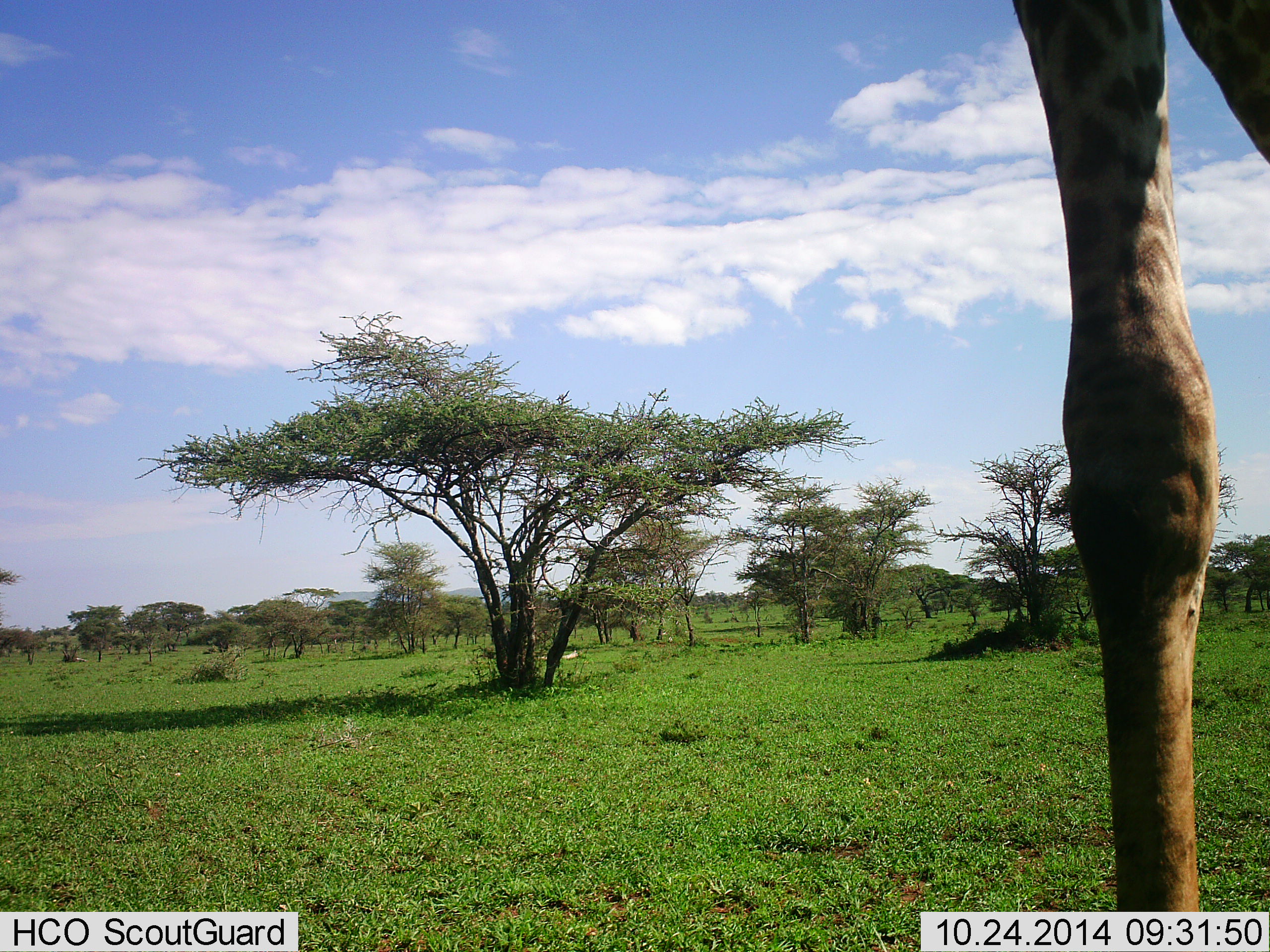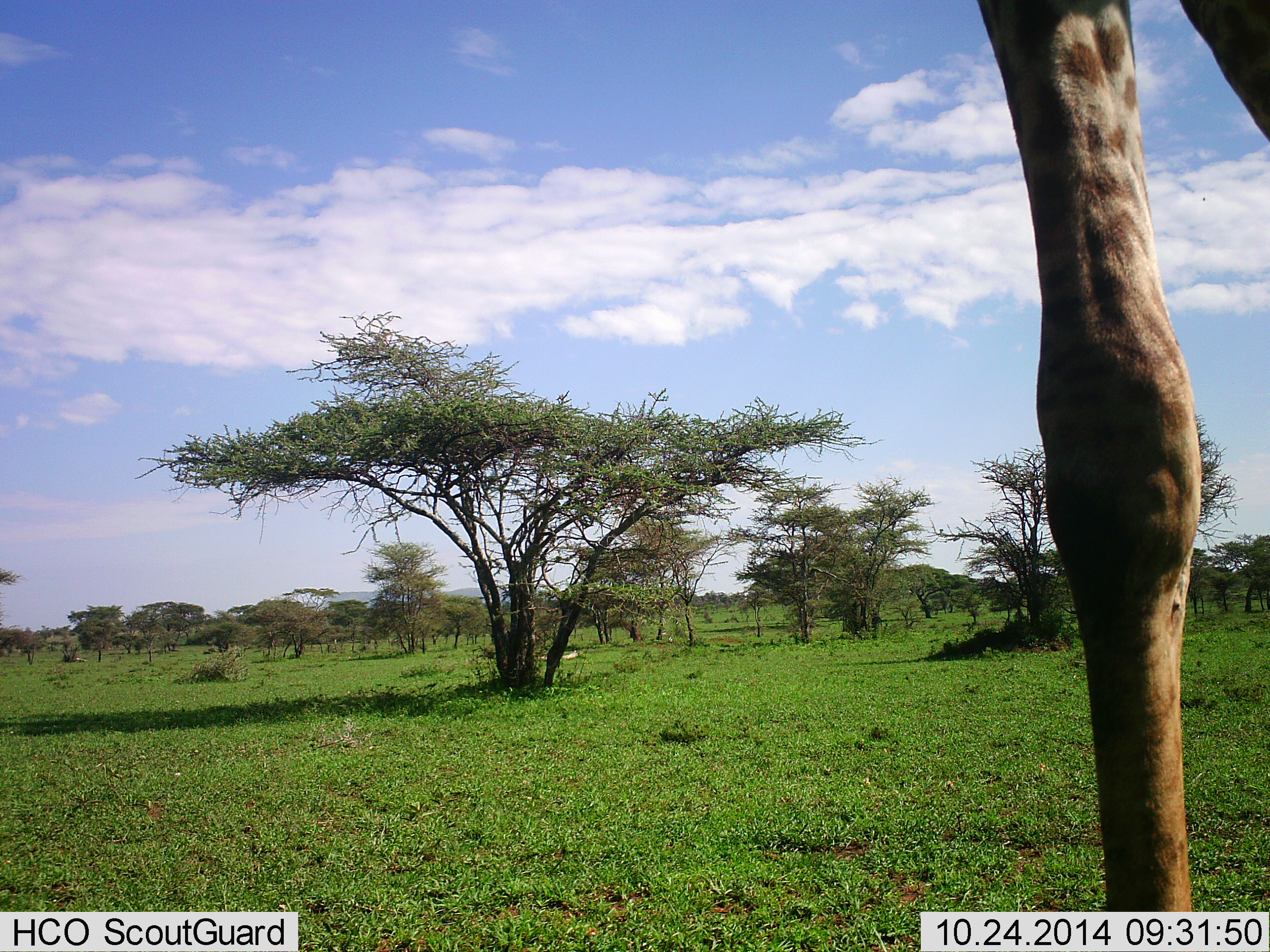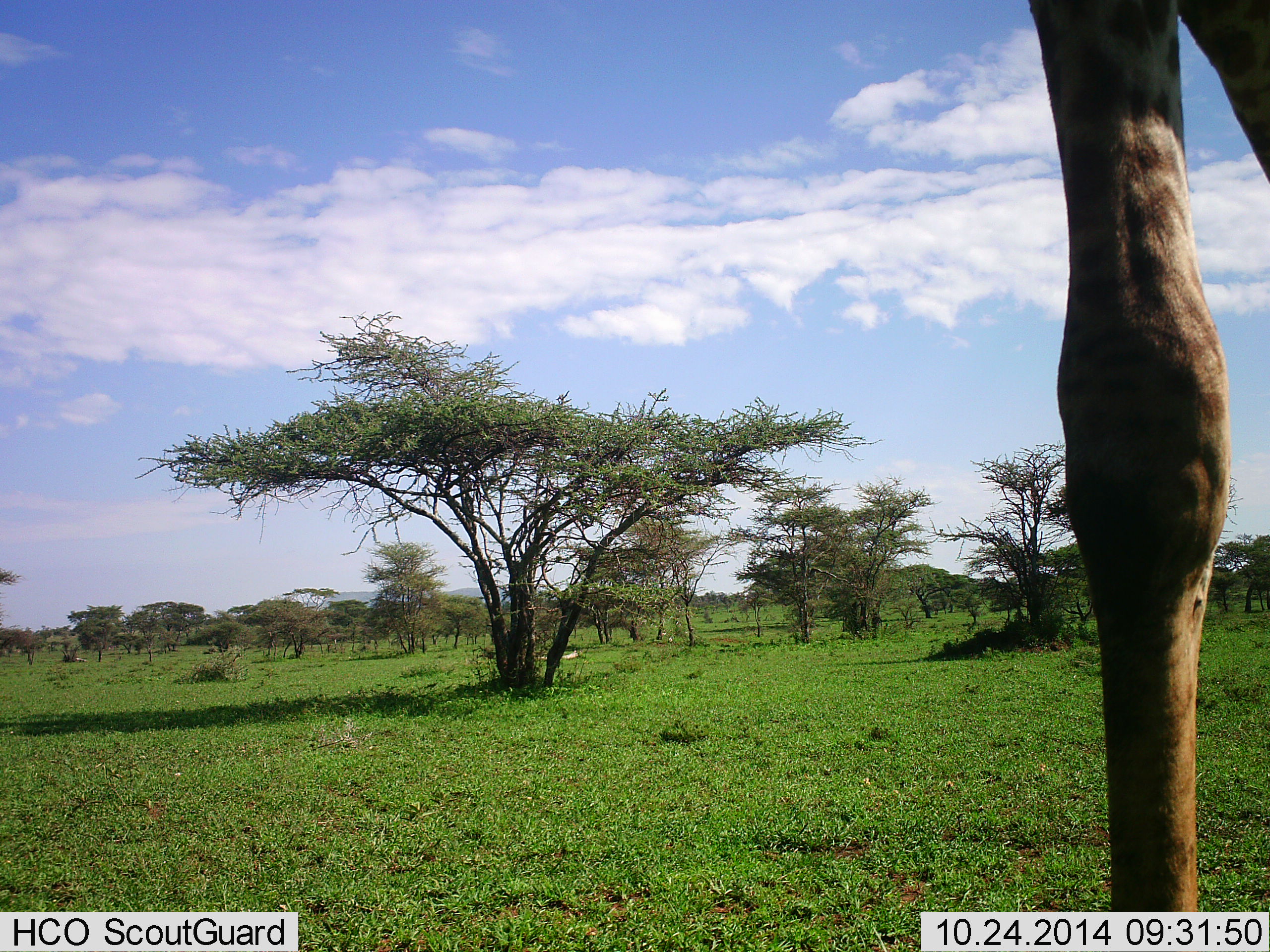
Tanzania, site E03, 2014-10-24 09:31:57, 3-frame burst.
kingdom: Animalia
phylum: Chordata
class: Mammalia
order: Artiodactyla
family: Giraffidae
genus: Giraffa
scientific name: Giraffa camelopardalis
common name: giraffe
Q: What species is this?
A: Giraffe (Giraffa camelopardalis).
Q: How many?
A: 1.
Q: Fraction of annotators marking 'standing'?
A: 80%.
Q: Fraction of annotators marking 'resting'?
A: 0%.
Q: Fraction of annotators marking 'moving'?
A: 20%.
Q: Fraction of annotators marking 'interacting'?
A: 0%.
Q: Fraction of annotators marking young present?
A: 0%.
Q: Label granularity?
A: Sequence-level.